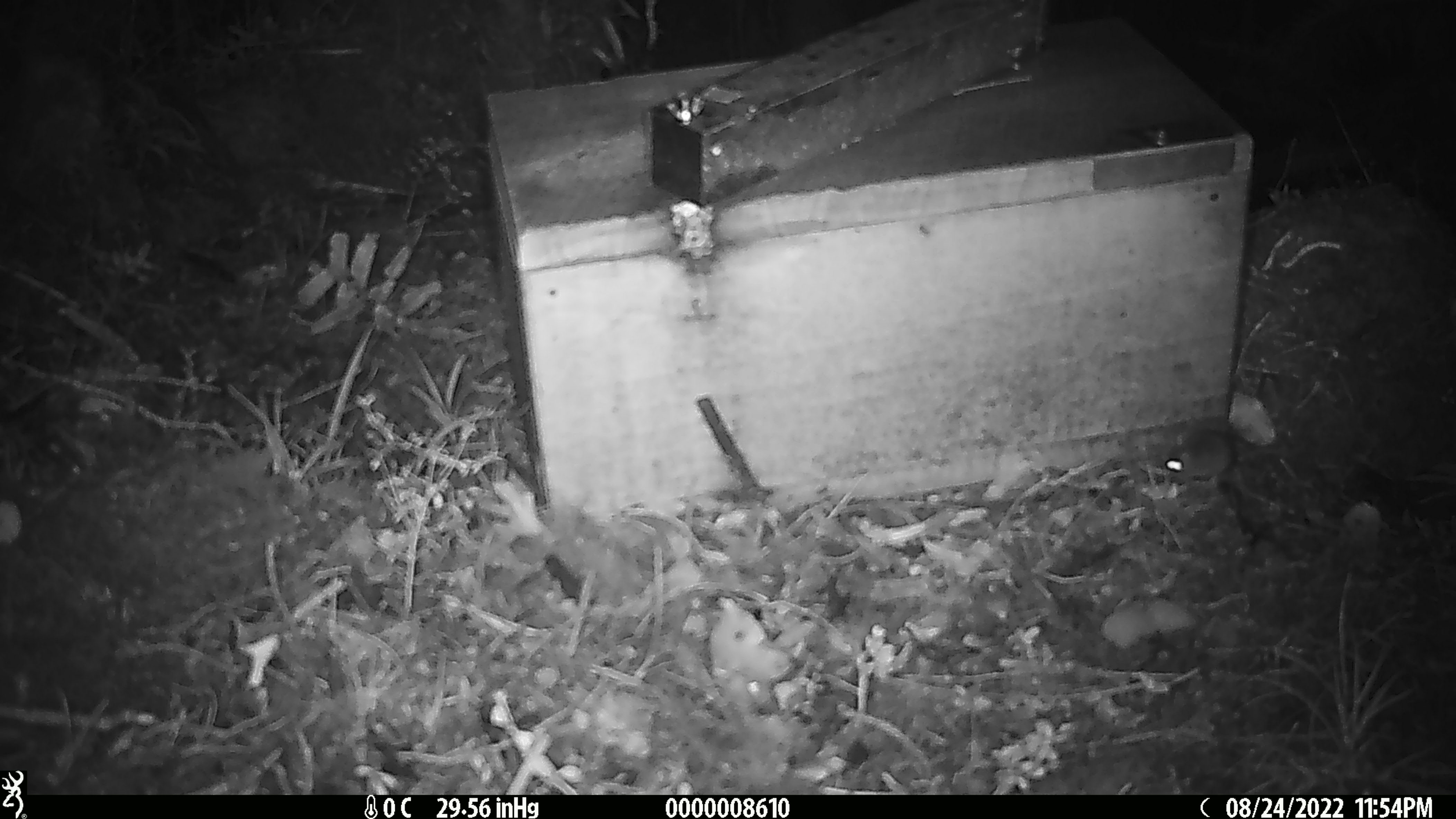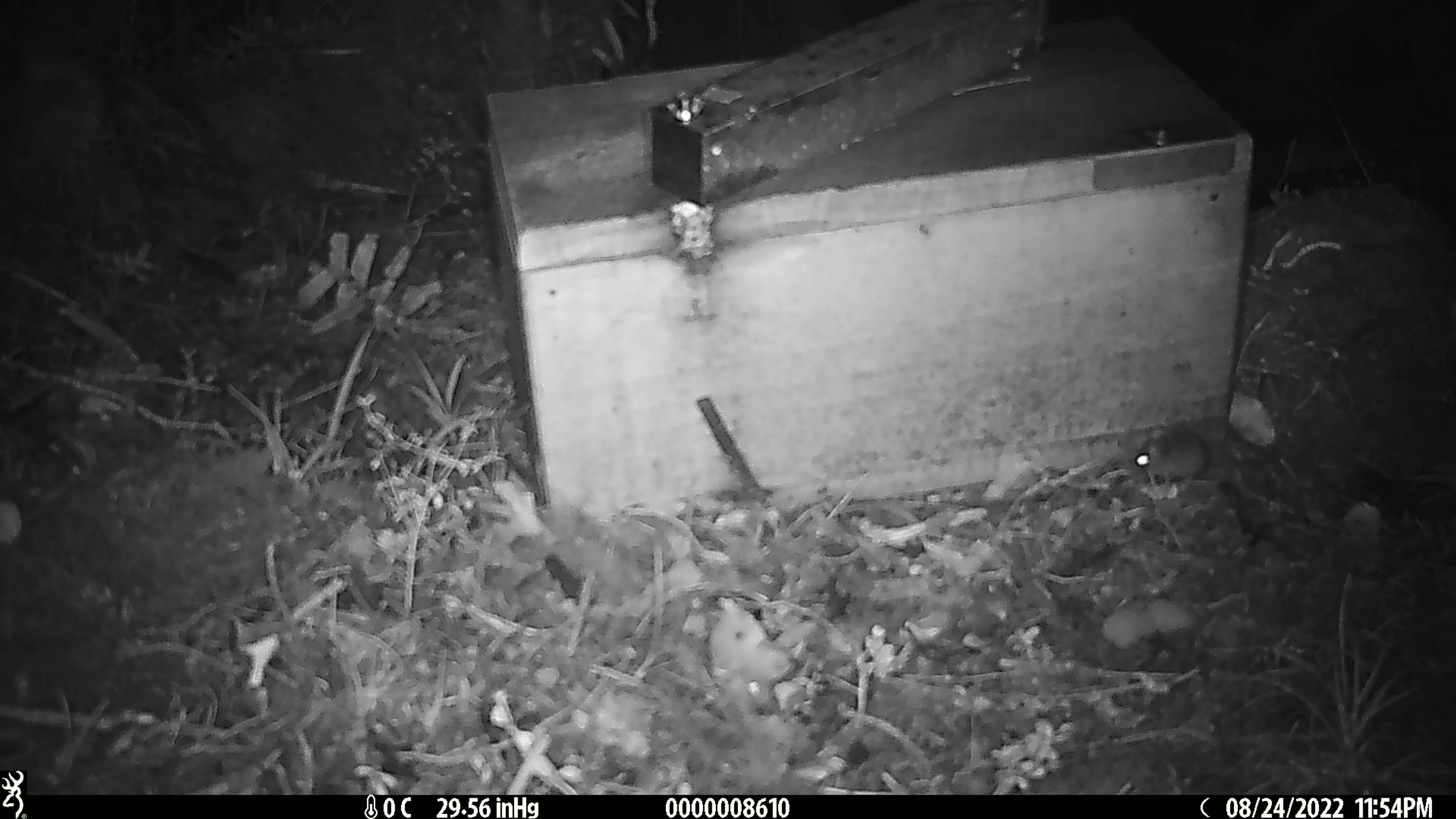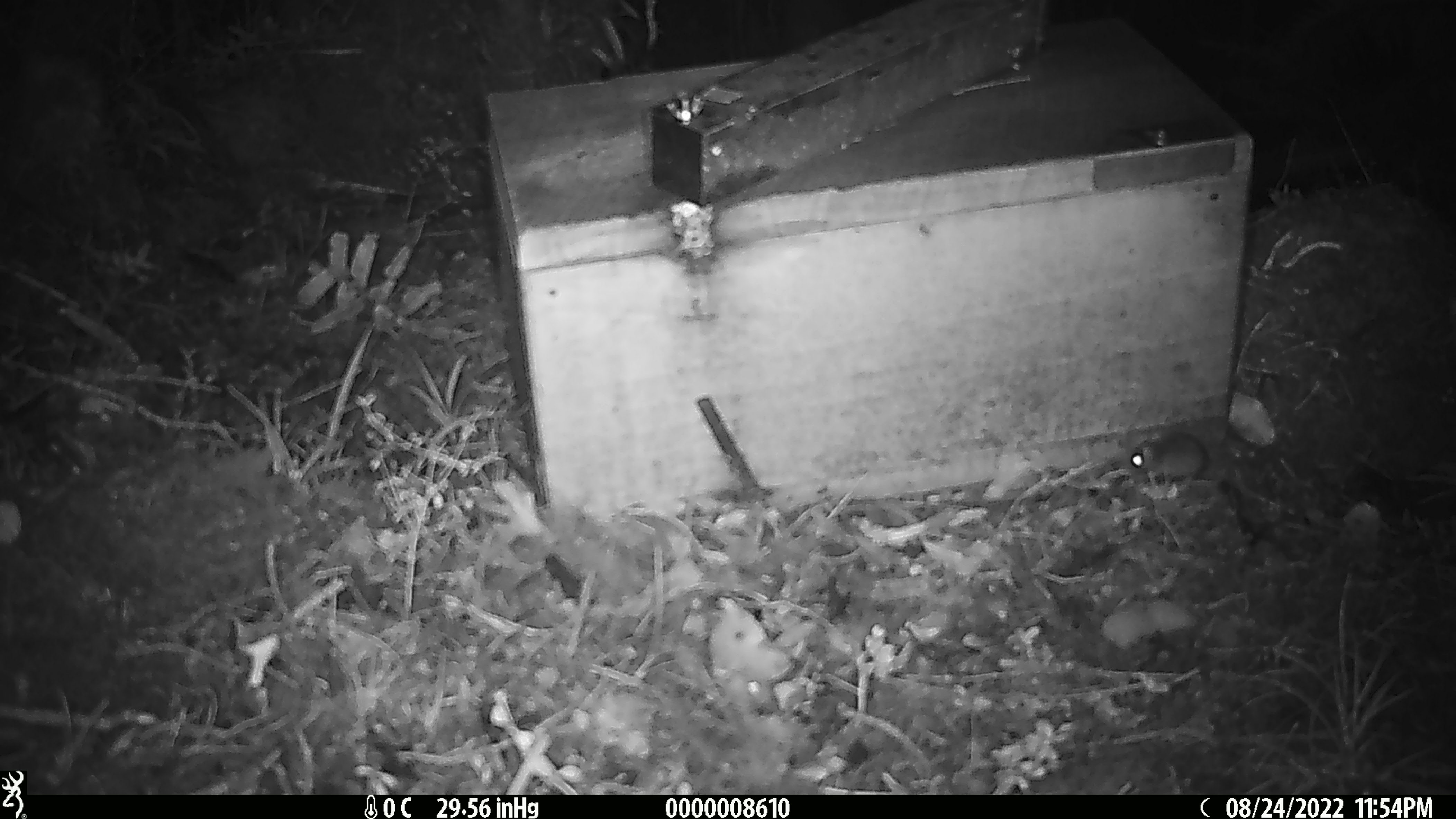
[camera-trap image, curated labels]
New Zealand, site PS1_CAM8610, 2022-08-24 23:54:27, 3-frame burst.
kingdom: Animalia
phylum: Chordata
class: Mammalia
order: Rodentia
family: Muridae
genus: Mus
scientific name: Mus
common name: mouse